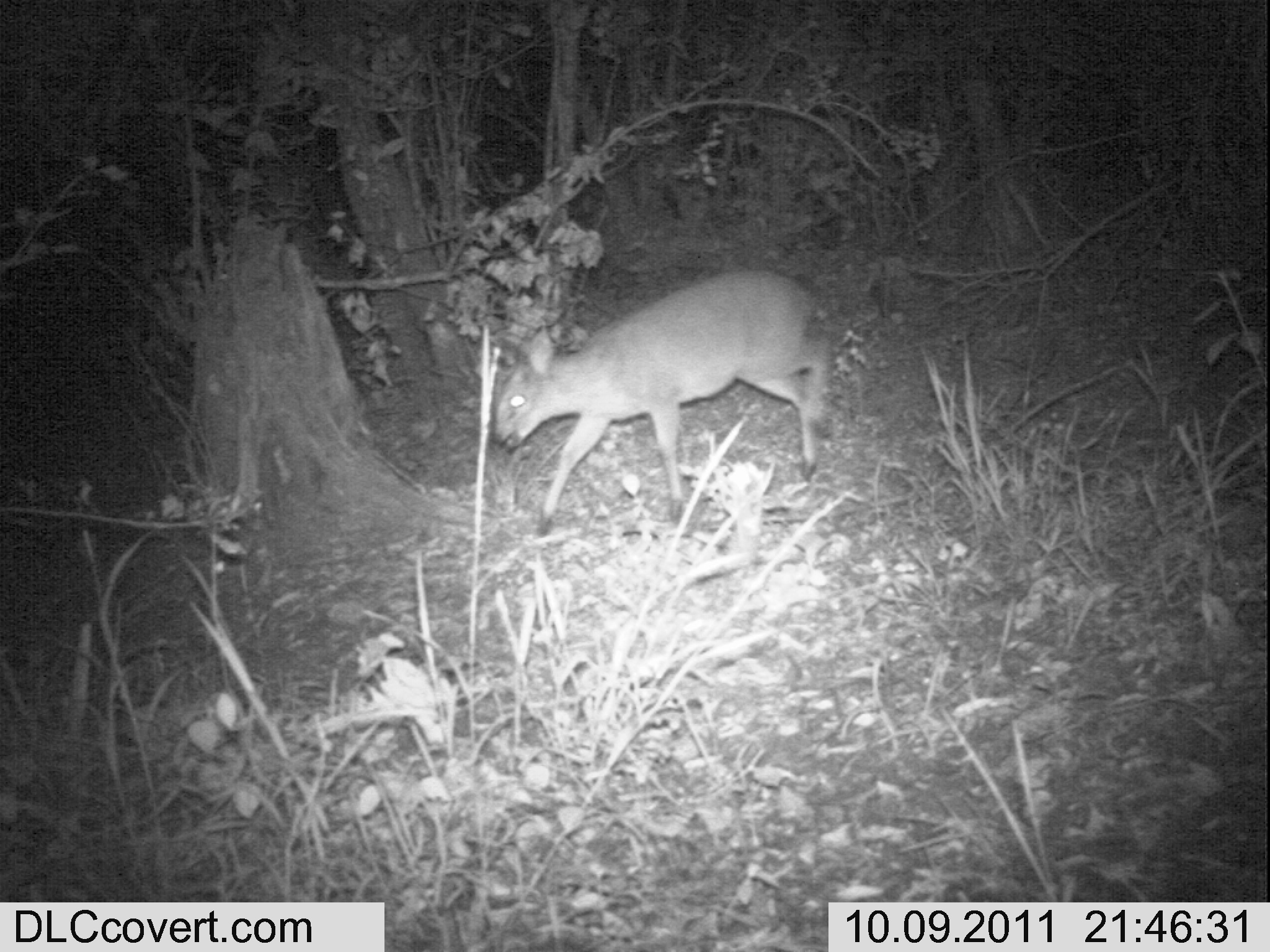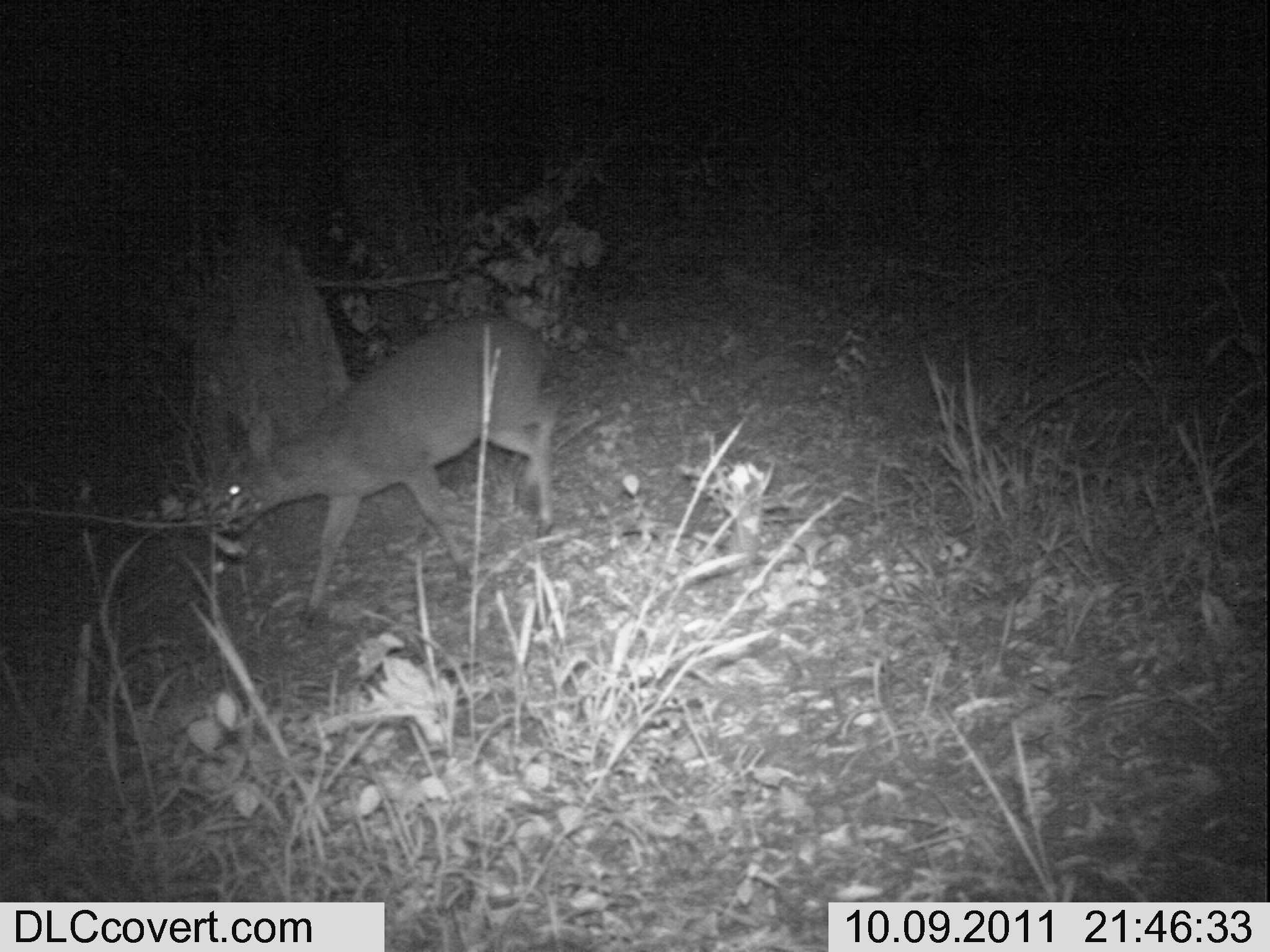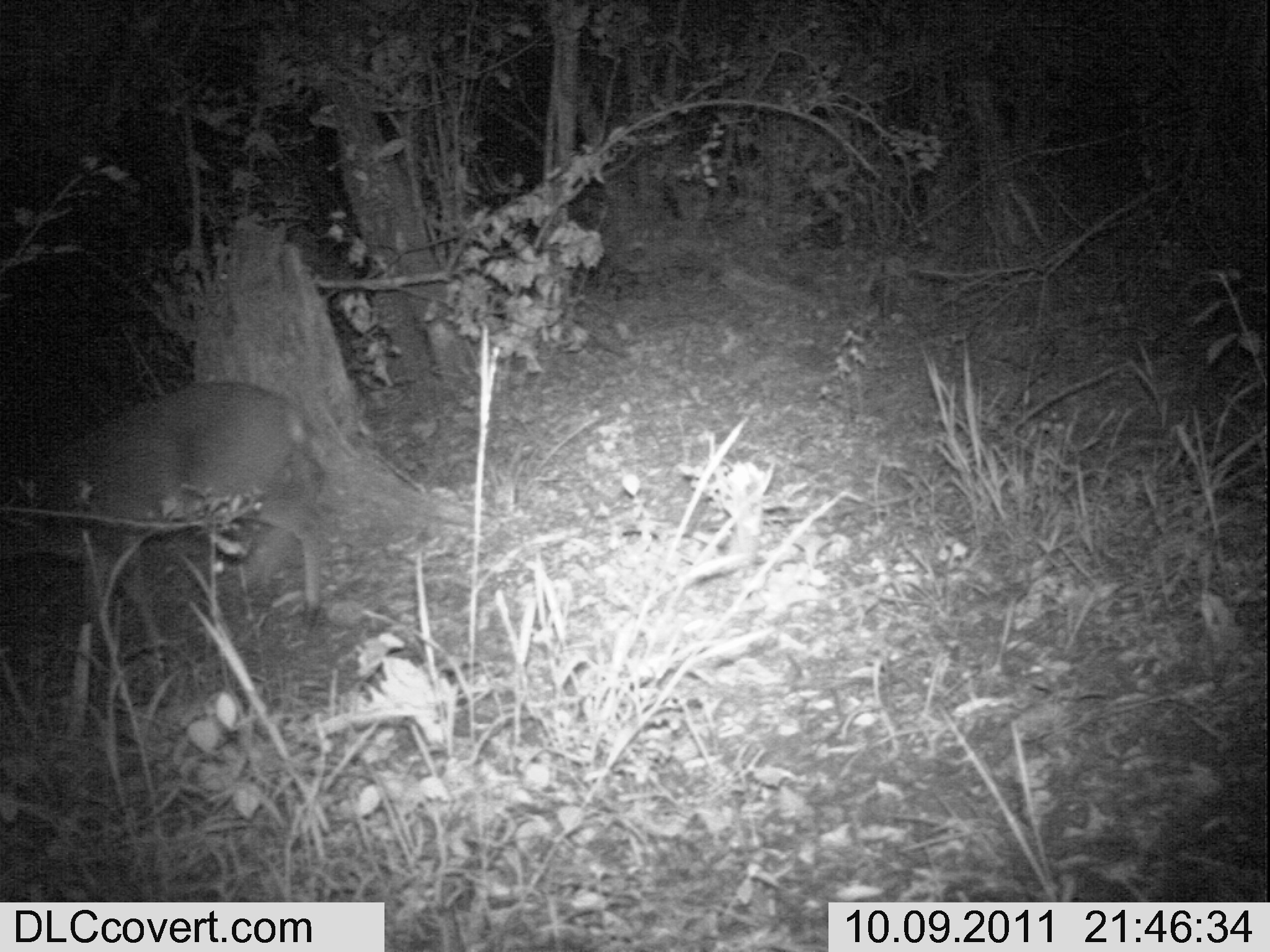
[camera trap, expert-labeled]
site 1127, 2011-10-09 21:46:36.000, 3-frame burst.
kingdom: Animalia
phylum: Chordata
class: Mammalia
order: Artiodactyla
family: Bovidae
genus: Sylvicapra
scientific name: Sylvicapra grimmia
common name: bush duiker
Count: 1.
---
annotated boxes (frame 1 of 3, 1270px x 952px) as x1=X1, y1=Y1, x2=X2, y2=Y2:
sylvicapra grimmia: x1=494, y1=269, x2=834, y2=537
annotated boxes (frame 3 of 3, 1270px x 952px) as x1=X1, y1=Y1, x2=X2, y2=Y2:
sylvicapra grimmia: x1=0, y1=381, x2=325, y2=710